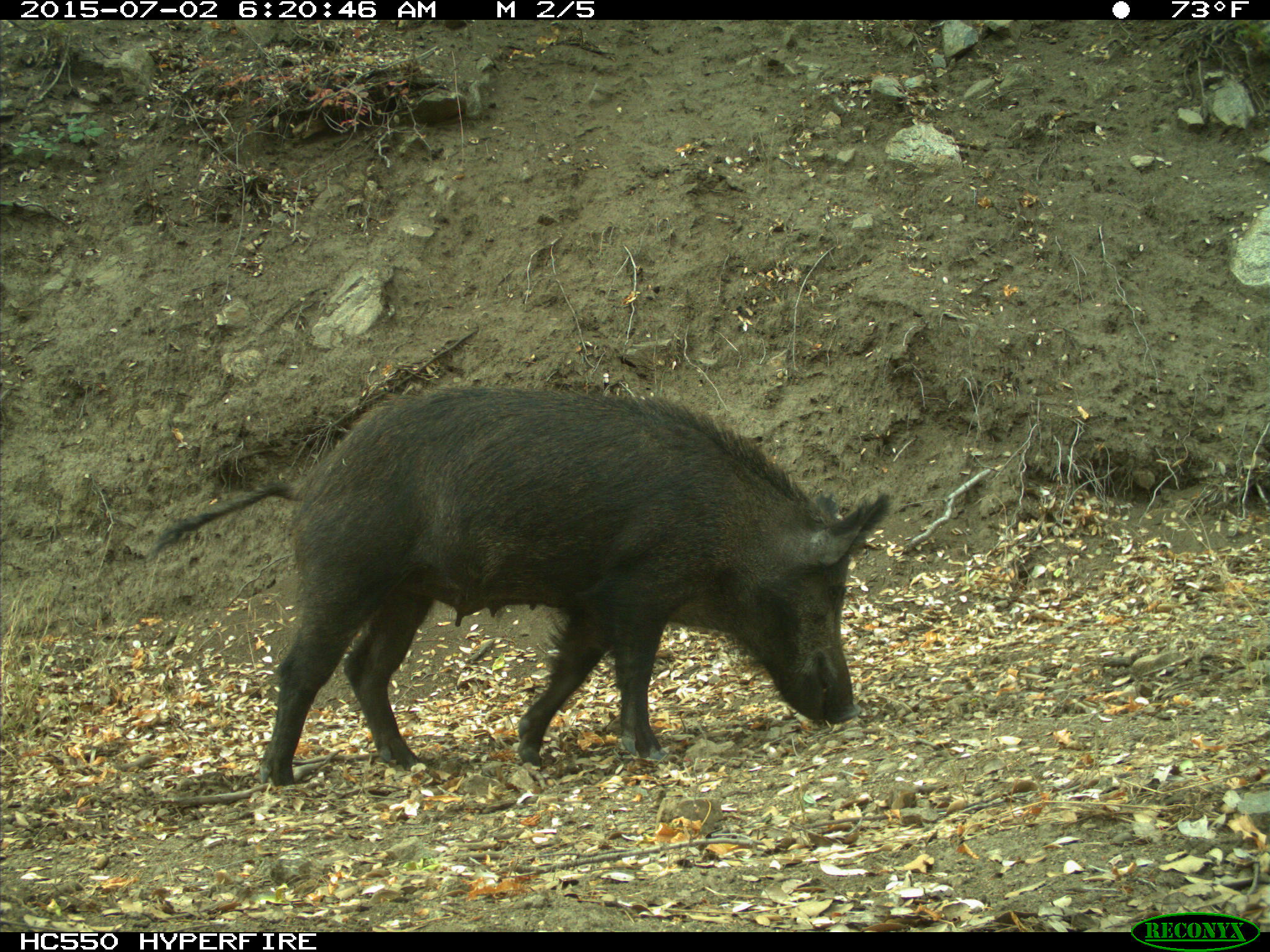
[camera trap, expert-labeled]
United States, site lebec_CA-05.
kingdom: Animalia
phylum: Chordata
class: Mammalia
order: Artiodactyla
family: Suidae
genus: Sus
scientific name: Sus scrofa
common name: wild boar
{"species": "Sus scrofa (wild boar)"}